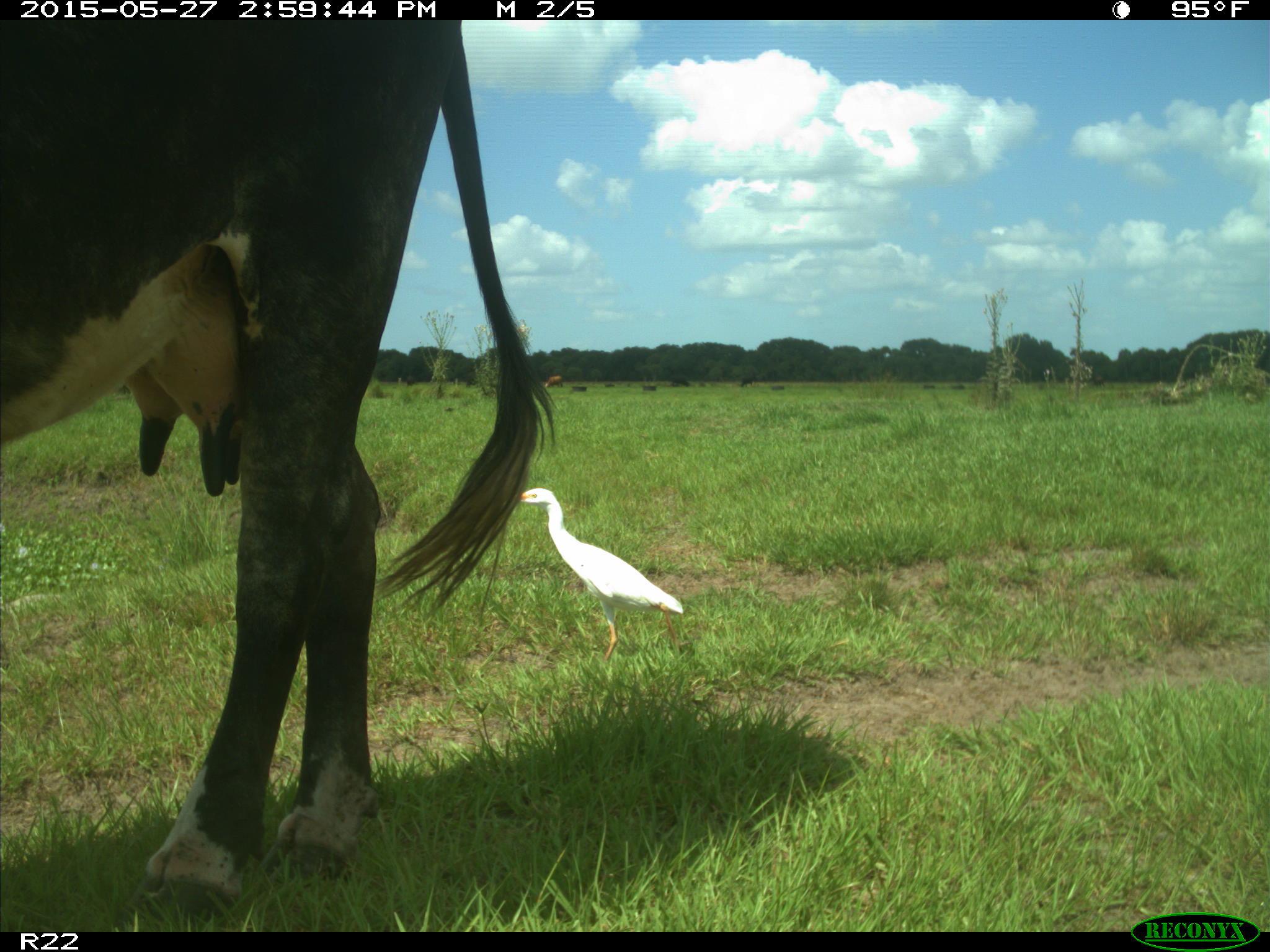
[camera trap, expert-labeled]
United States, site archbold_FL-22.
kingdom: Animalia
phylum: Chordata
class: Mammalia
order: Artiodactyla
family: Bovidae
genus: Bos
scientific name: Bos taurus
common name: domestic cow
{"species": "Bos taurus (domestic cow)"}